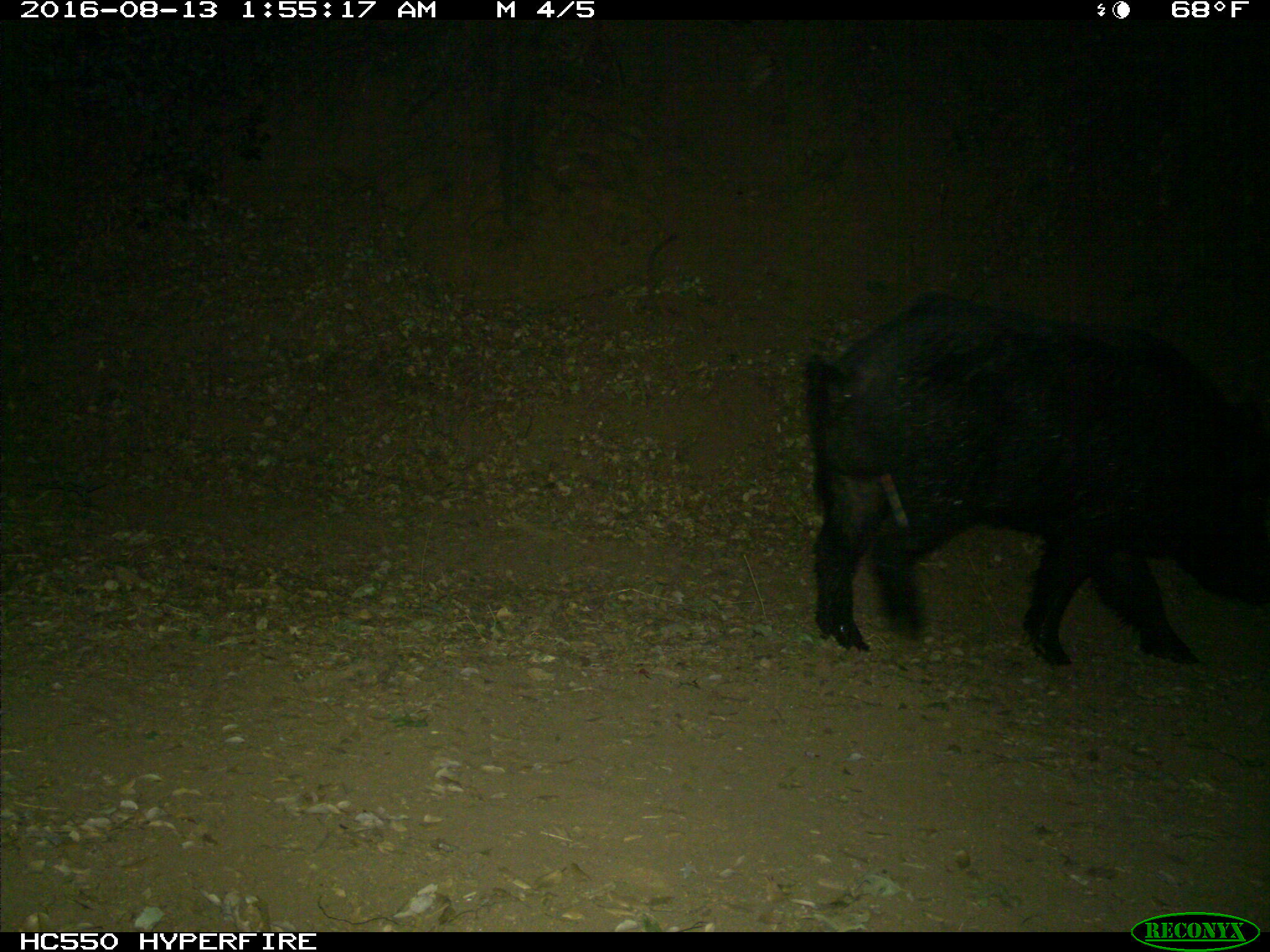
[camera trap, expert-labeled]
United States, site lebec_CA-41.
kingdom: Animalia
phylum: Chordata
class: Mammalia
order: Artiodactyla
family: Suidae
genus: Sus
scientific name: Sus scrofa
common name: wild boar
Sus scrofa (wild boar).